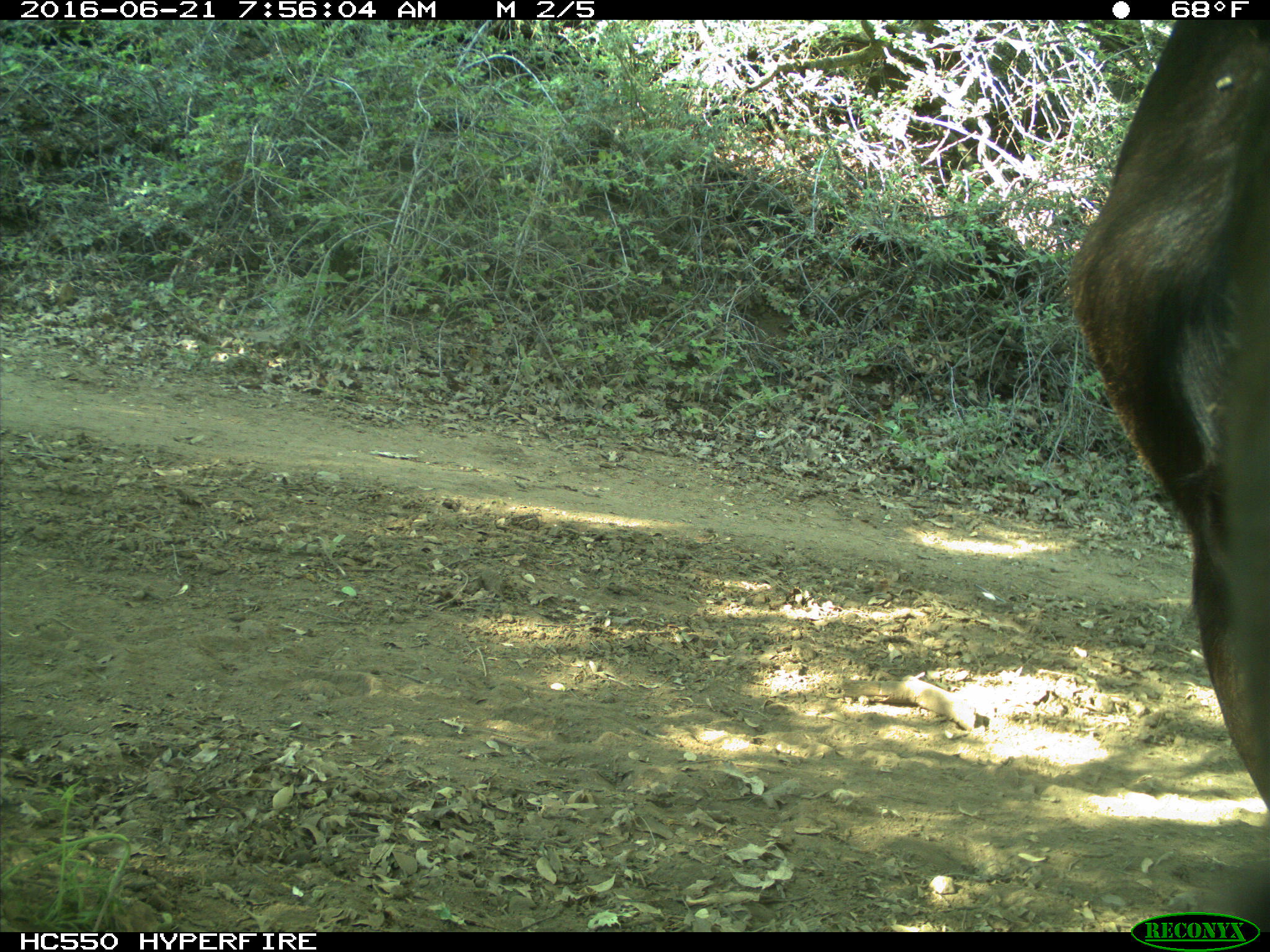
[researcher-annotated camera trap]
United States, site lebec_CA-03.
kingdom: Animalia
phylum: Chordata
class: Mammalia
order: Artiodactyla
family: Bovidae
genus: Bos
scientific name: Bos taurus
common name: domestic cow